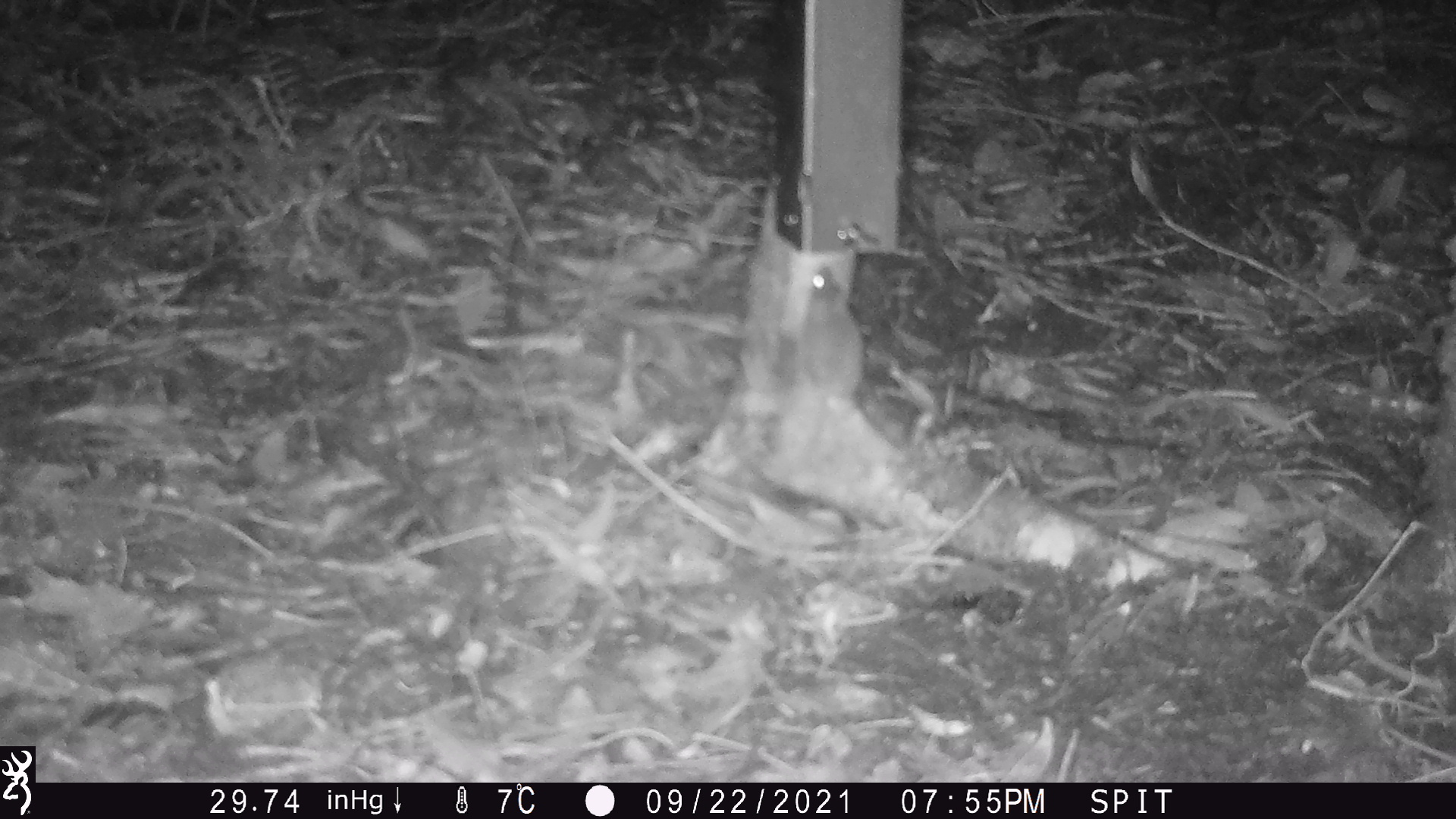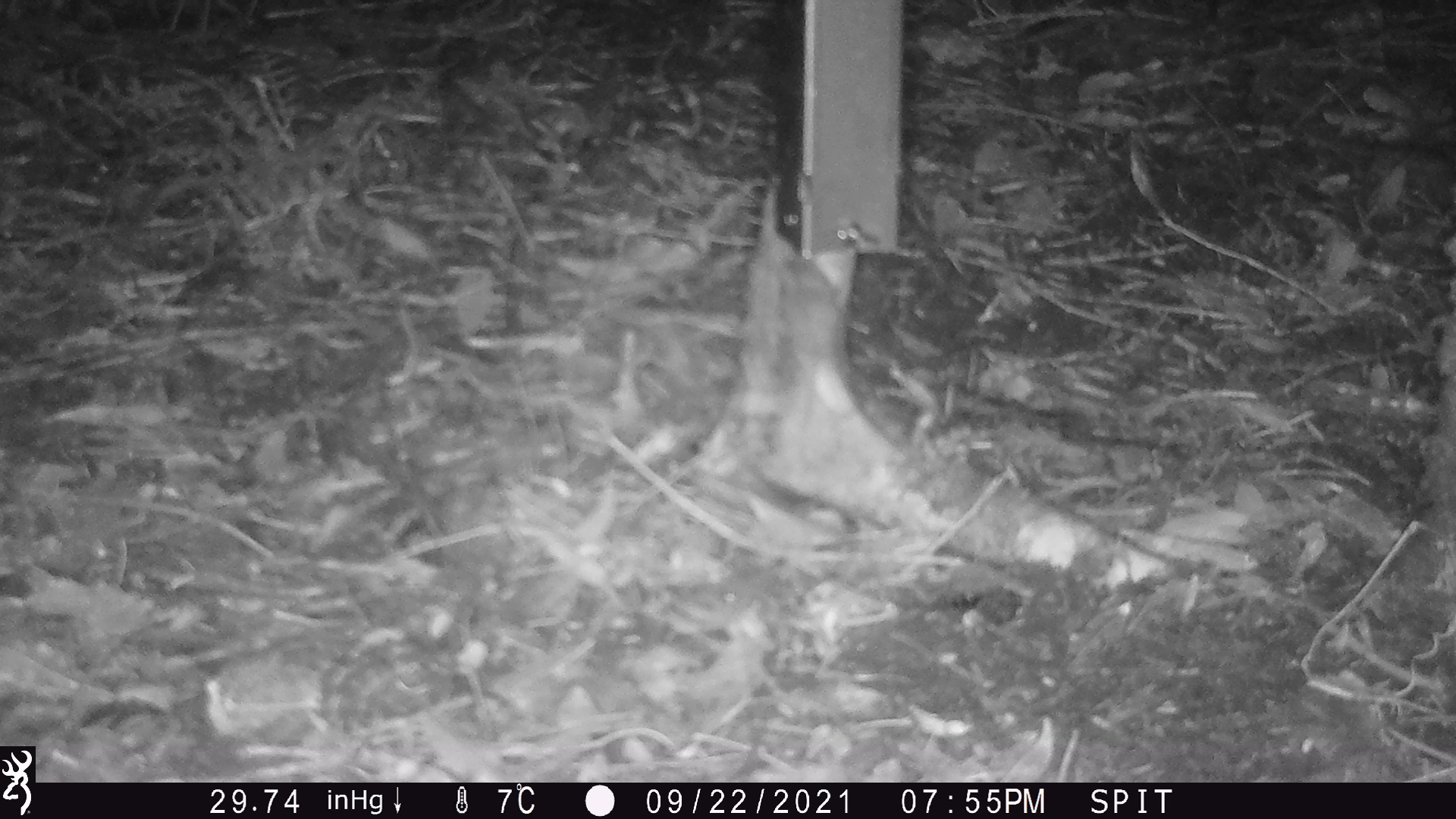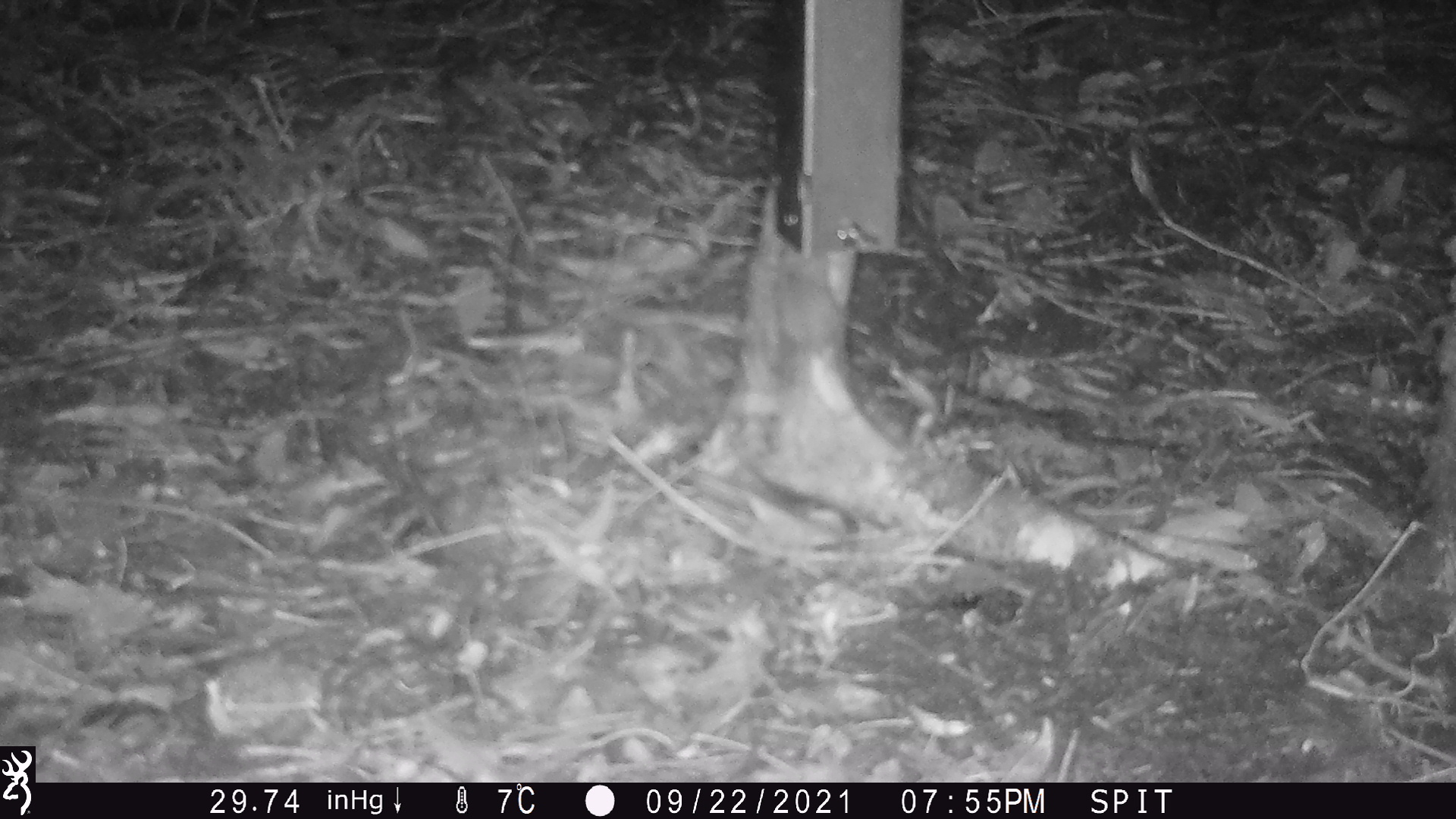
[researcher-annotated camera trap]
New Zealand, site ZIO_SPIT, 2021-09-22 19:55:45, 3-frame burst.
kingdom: Animalia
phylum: Chordata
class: Mammalia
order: Rodentia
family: Muridae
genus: Mus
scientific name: Mus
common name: mouse